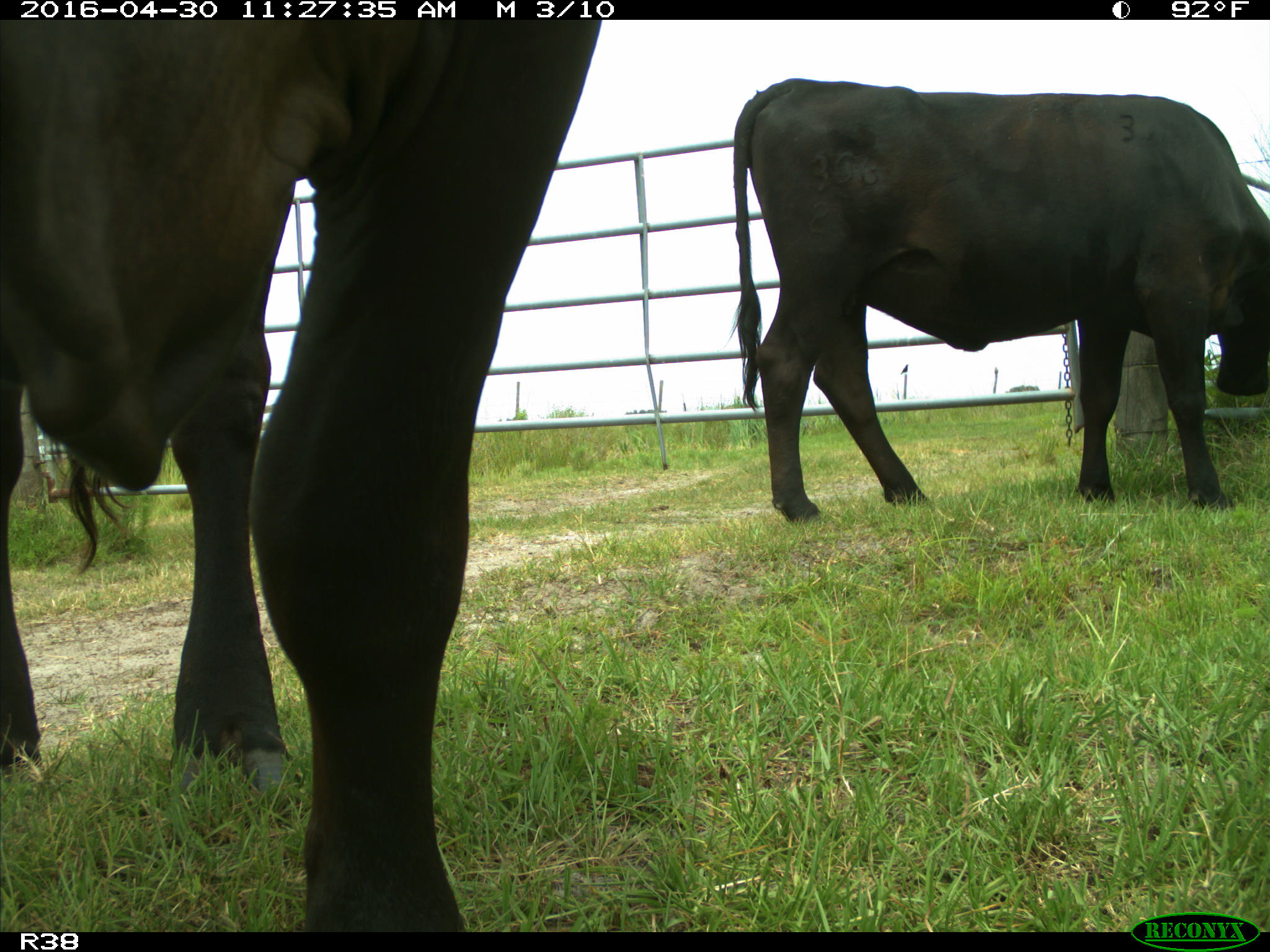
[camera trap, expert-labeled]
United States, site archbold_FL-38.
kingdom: Animalia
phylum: Chordata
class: Mammalia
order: Artiodactyla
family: Bovidae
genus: Bos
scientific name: Bos taurus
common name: domestic cow